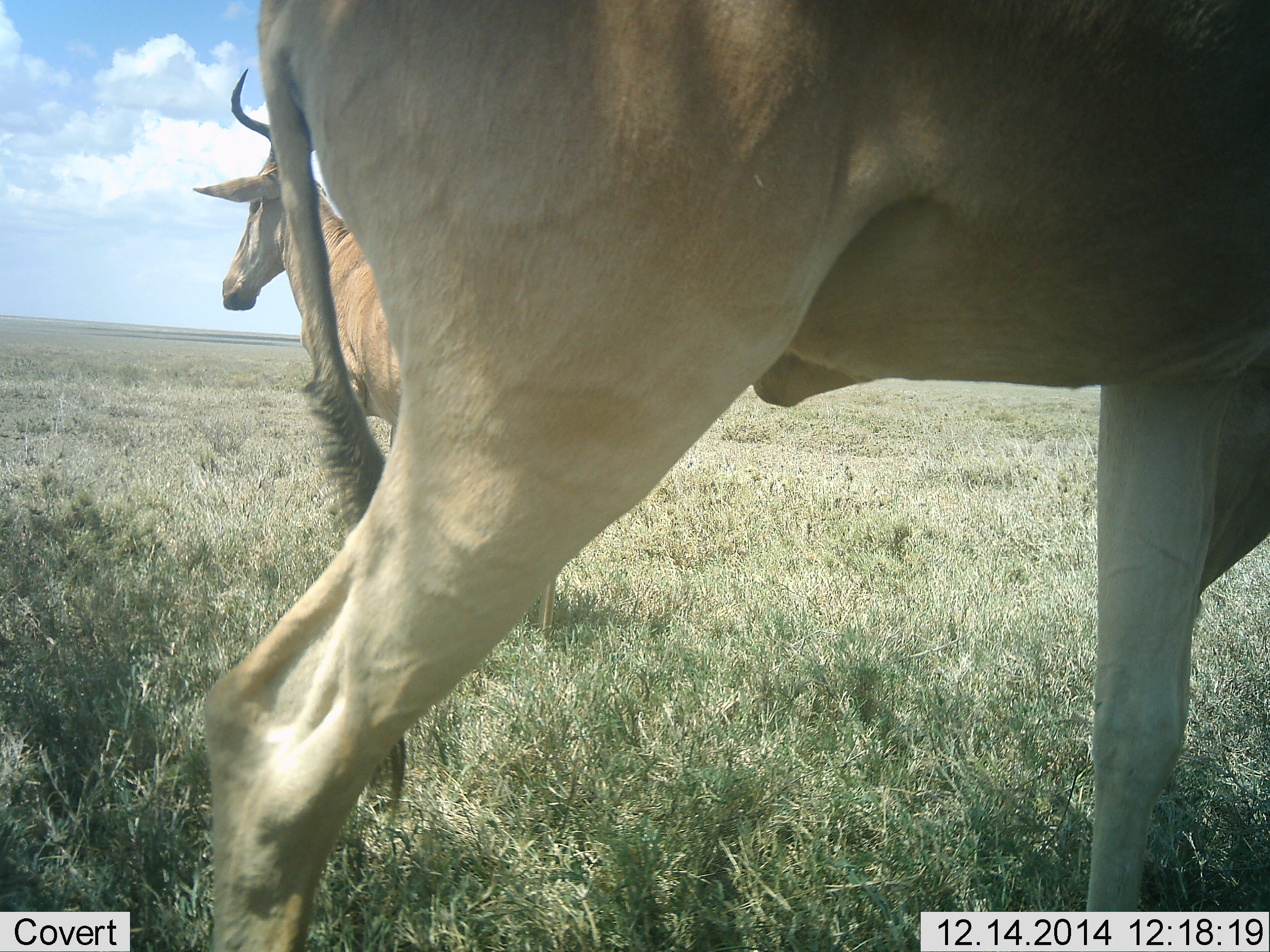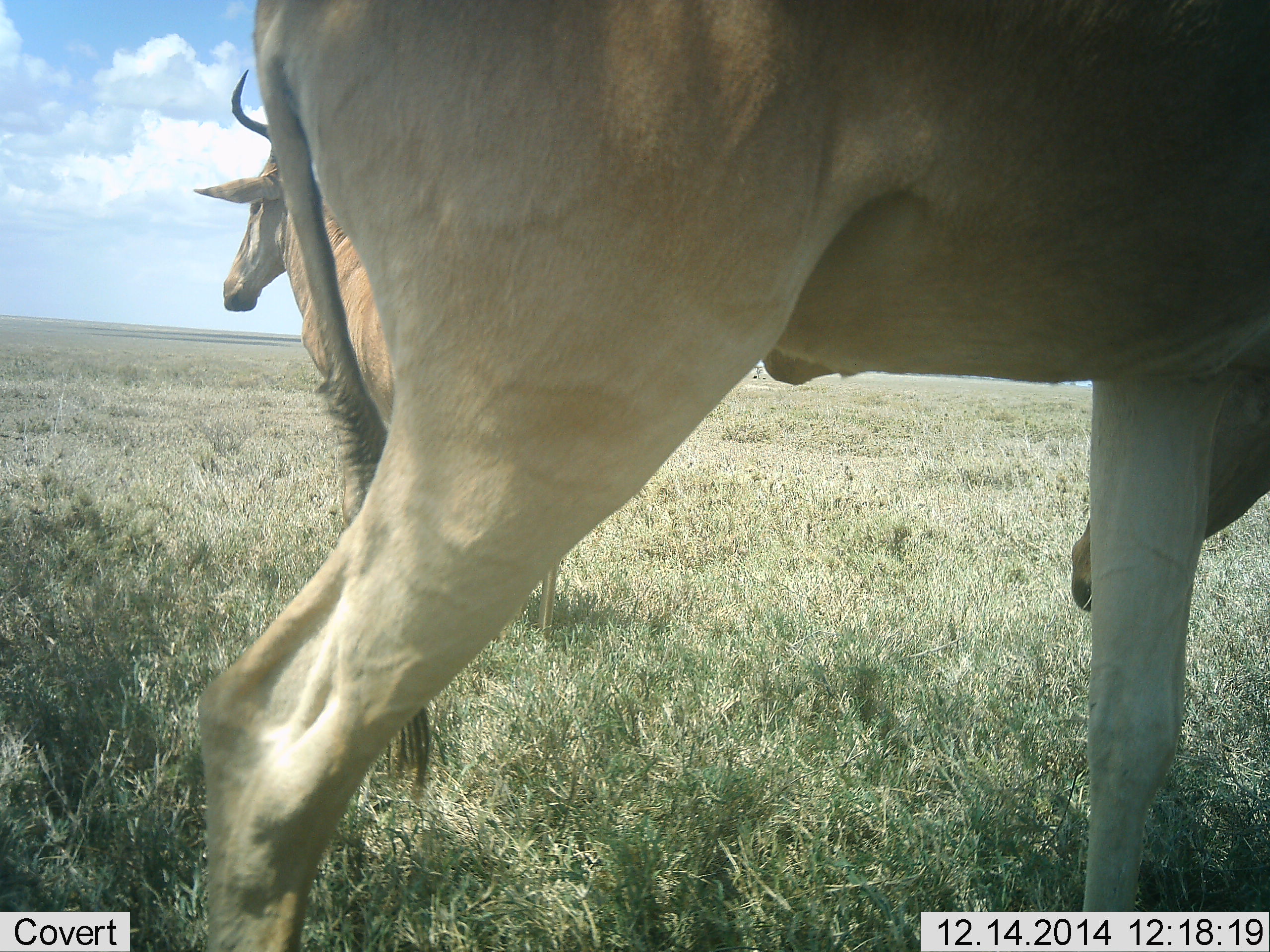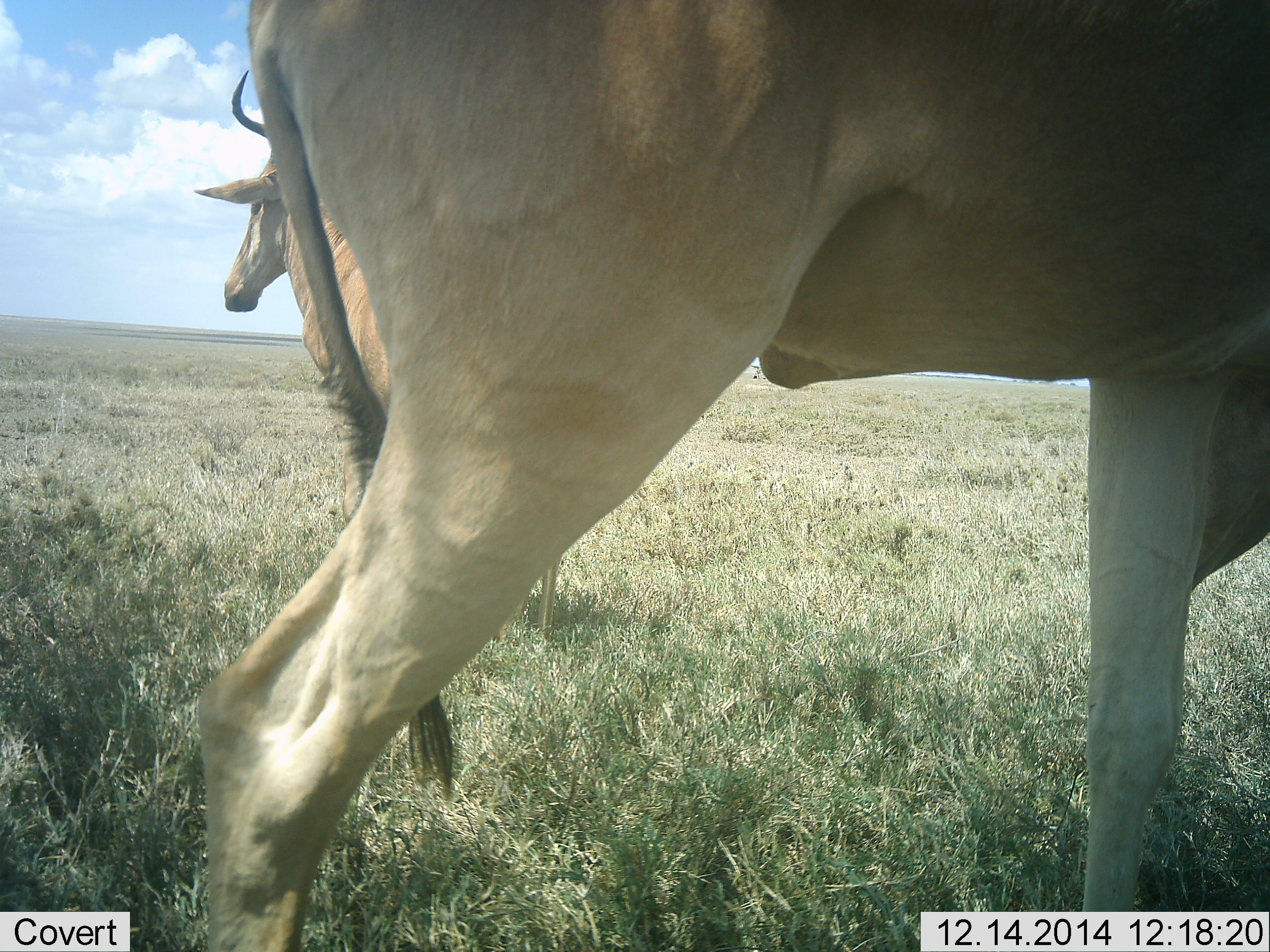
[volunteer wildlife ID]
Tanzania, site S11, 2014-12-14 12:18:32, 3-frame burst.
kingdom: Animalia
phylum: Chordata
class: Mammalia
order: Artiodactyla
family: Bovidae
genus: Alcelaphus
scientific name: Alcelaphus buselaphus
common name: hartebeest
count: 2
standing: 70%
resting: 20%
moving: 20%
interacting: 0%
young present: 0%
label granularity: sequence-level